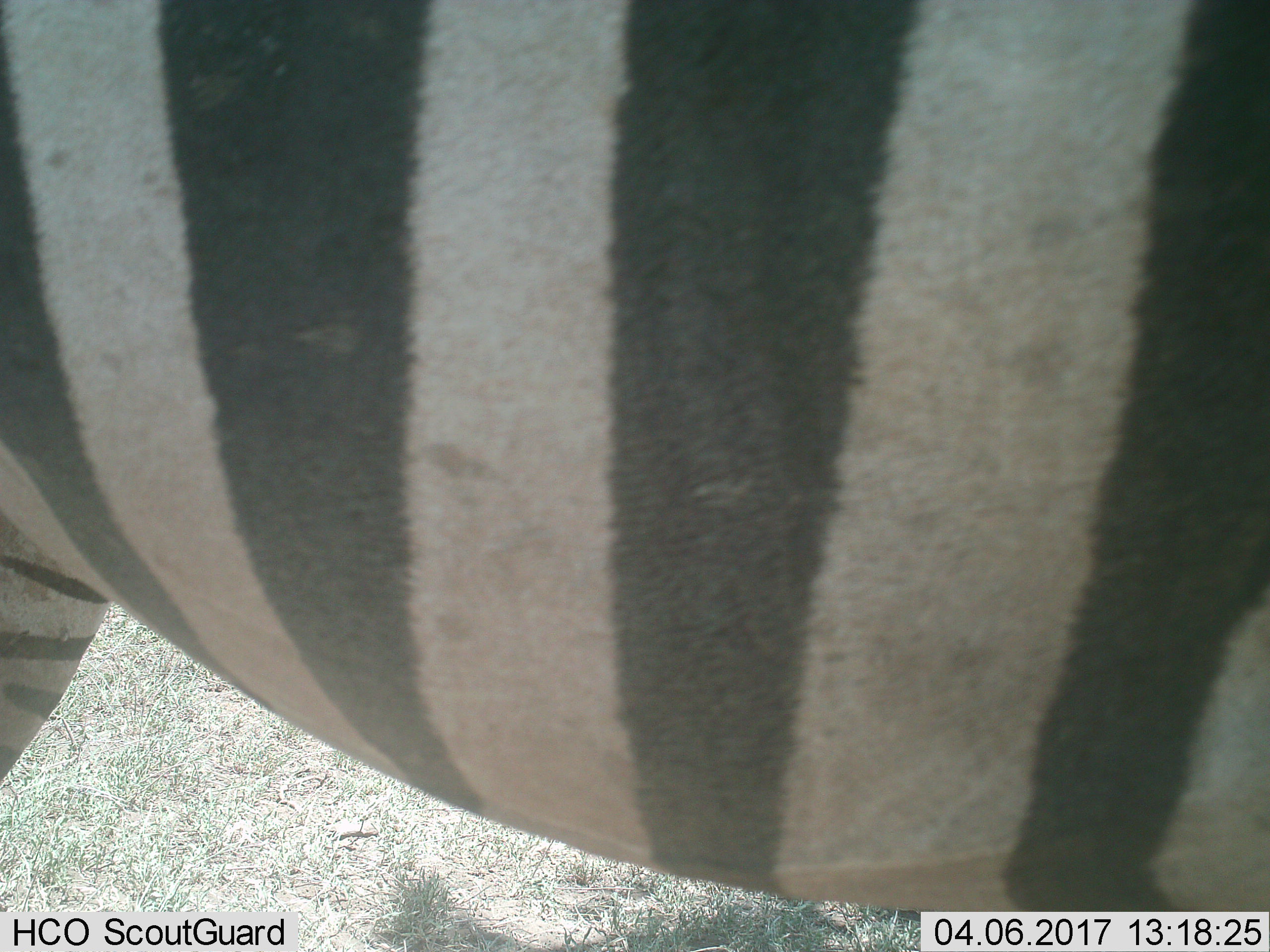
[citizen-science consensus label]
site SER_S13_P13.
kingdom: Animalia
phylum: Chordata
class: Mammalia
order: Perissodactyla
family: Equidae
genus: Equus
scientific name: Equus quagga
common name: plains zebra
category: zebraplains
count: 1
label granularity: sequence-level